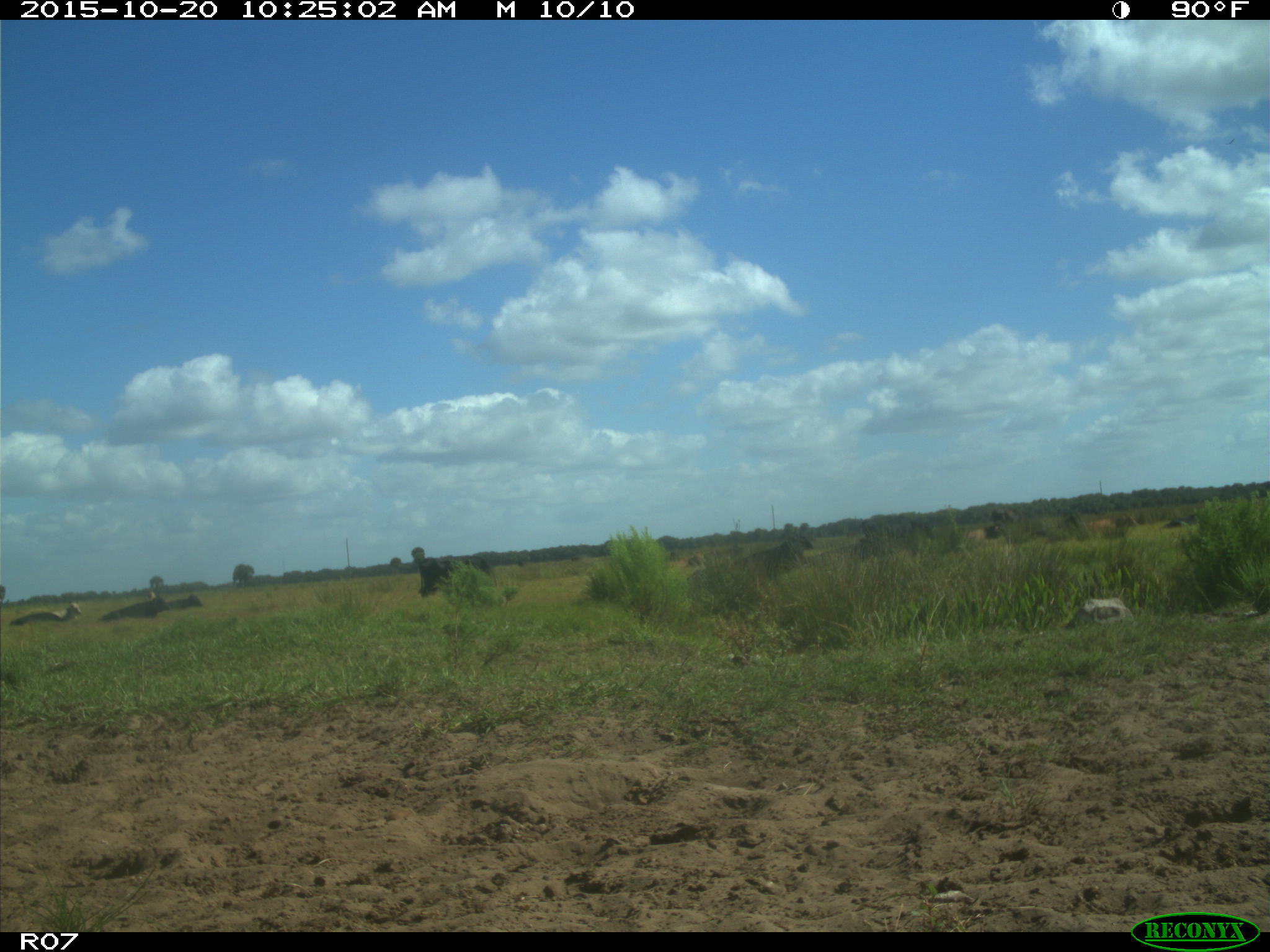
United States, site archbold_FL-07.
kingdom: Animalia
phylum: Chordata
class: Mammalia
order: Artiodactyla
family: Bovidae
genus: Bos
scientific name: Bos taurus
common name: domestic cow